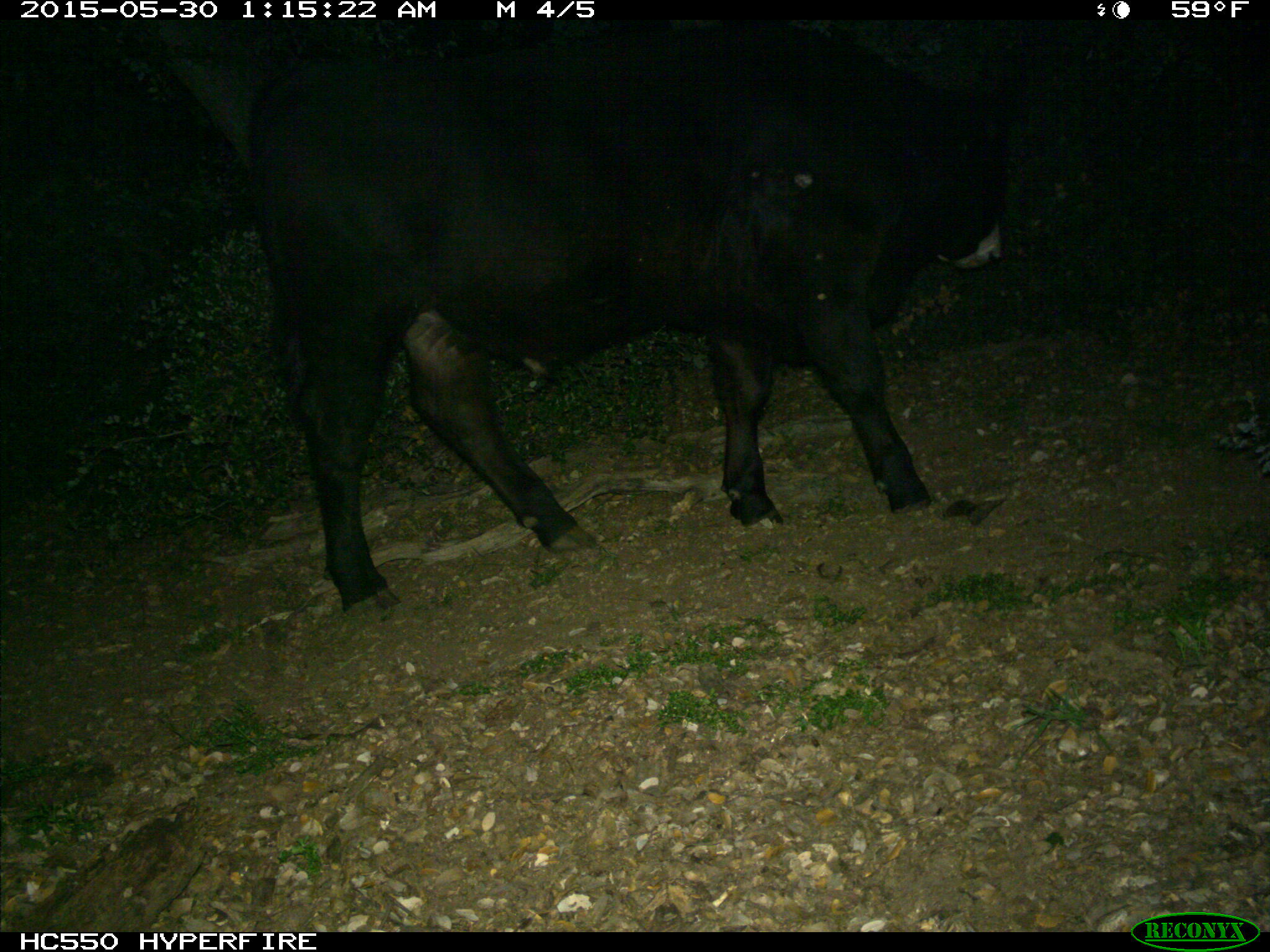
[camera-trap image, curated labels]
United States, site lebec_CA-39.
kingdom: Animalia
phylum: Chordata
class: Mammalia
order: Artiodactyla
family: Bovidae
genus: Bos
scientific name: Bos taurus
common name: domestic cow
Bos taurus (domestic cow).